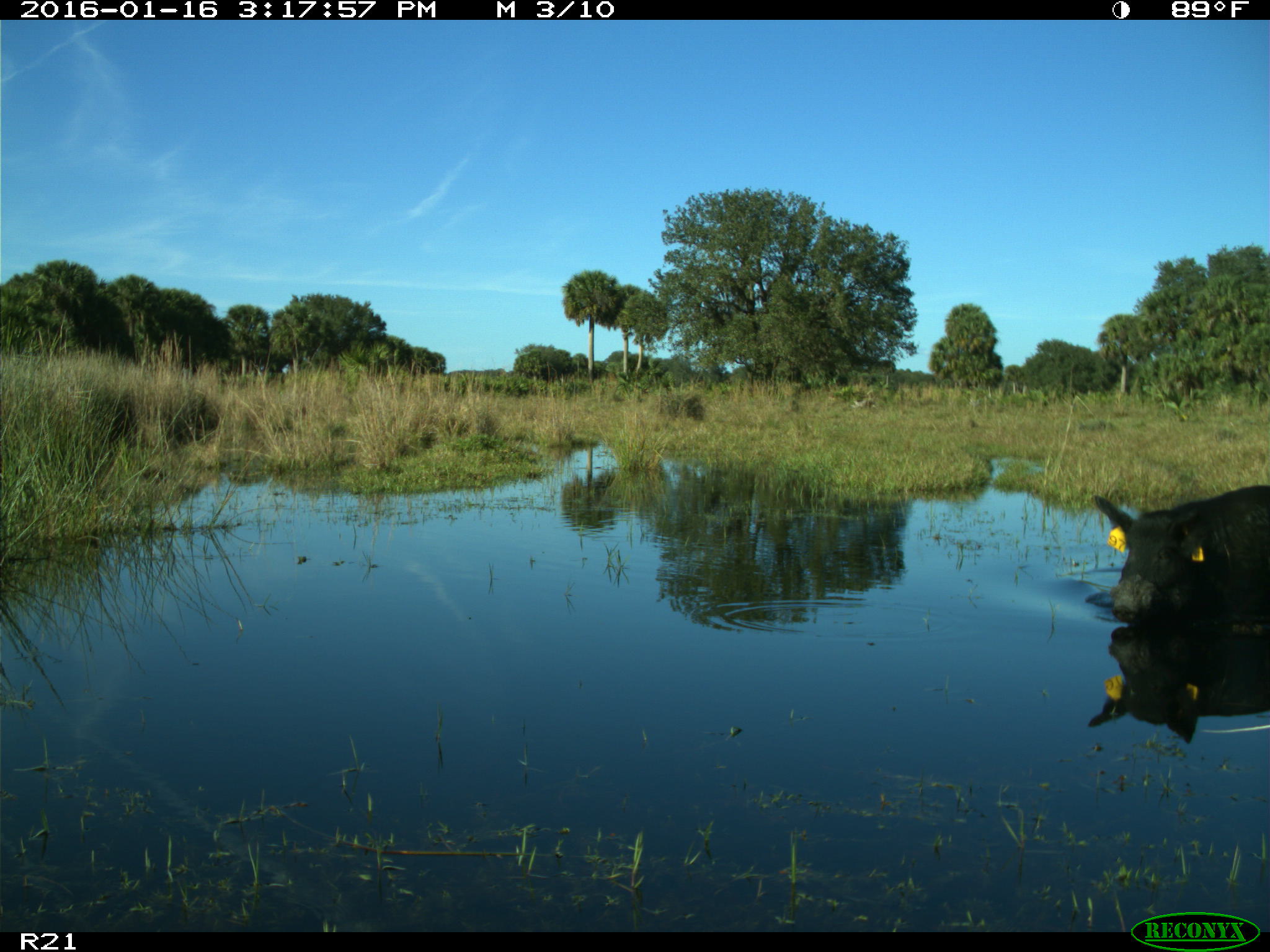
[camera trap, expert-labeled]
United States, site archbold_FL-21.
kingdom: Animalia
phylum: Chordata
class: Mammalia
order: Artiodactyla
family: Suidae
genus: Sus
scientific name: Sus scrofa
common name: wild boar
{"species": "Sus scrofa (wild boar)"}